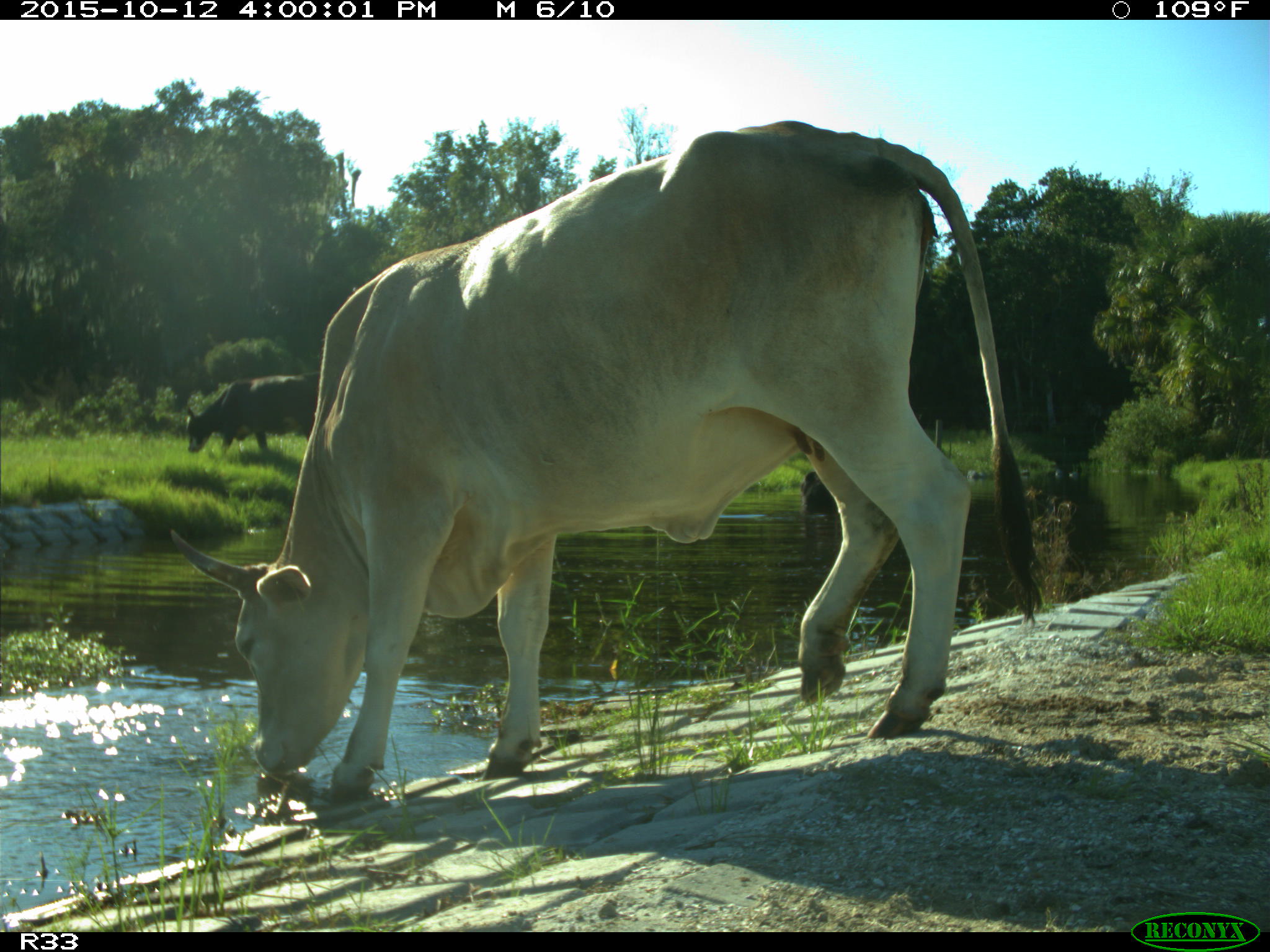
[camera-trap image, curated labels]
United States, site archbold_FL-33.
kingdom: Animalia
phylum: Chordata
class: Mammalia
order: Artiodactyla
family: Bovidae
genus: Bos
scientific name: Bos taurus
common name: domestic cow